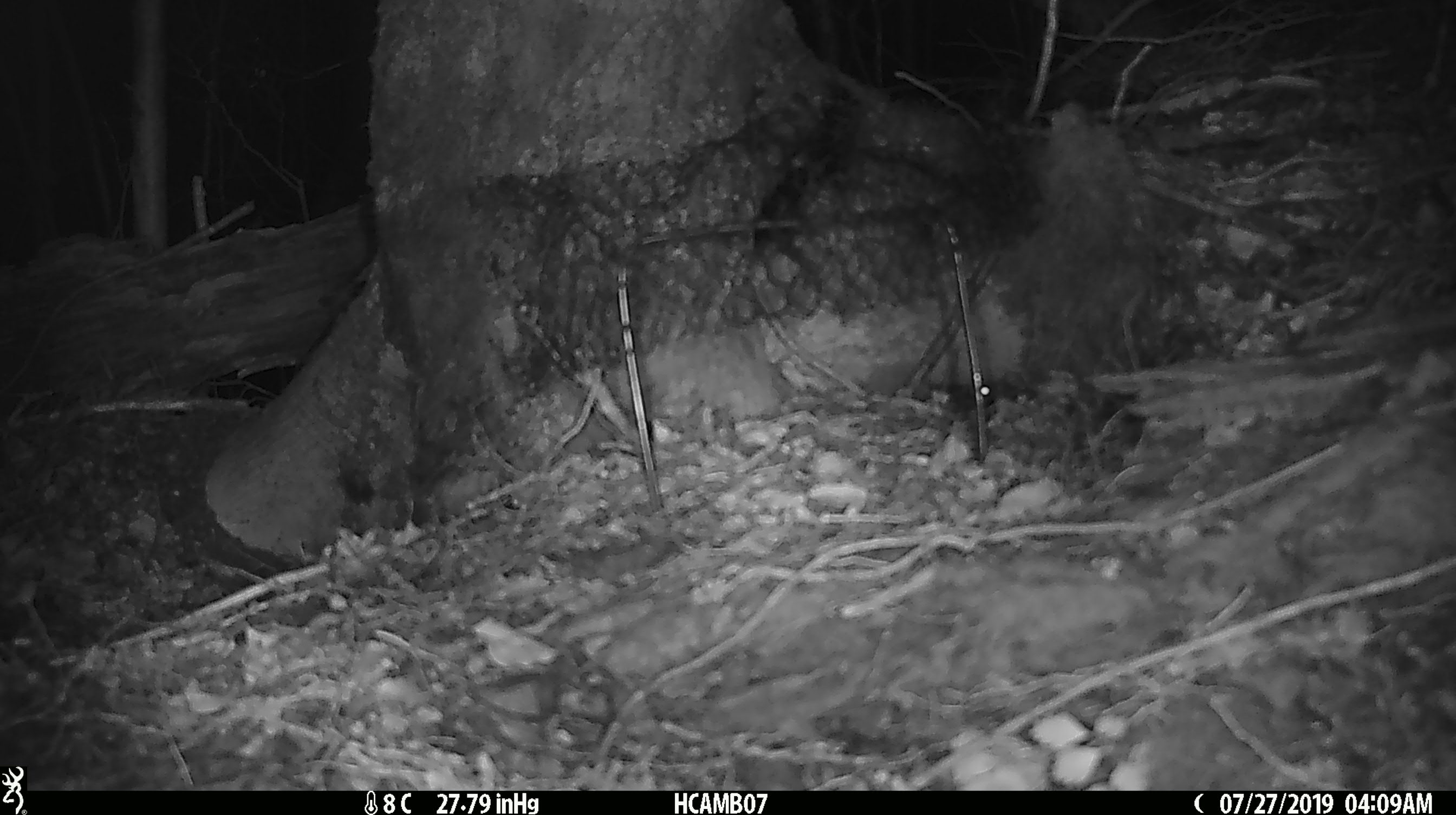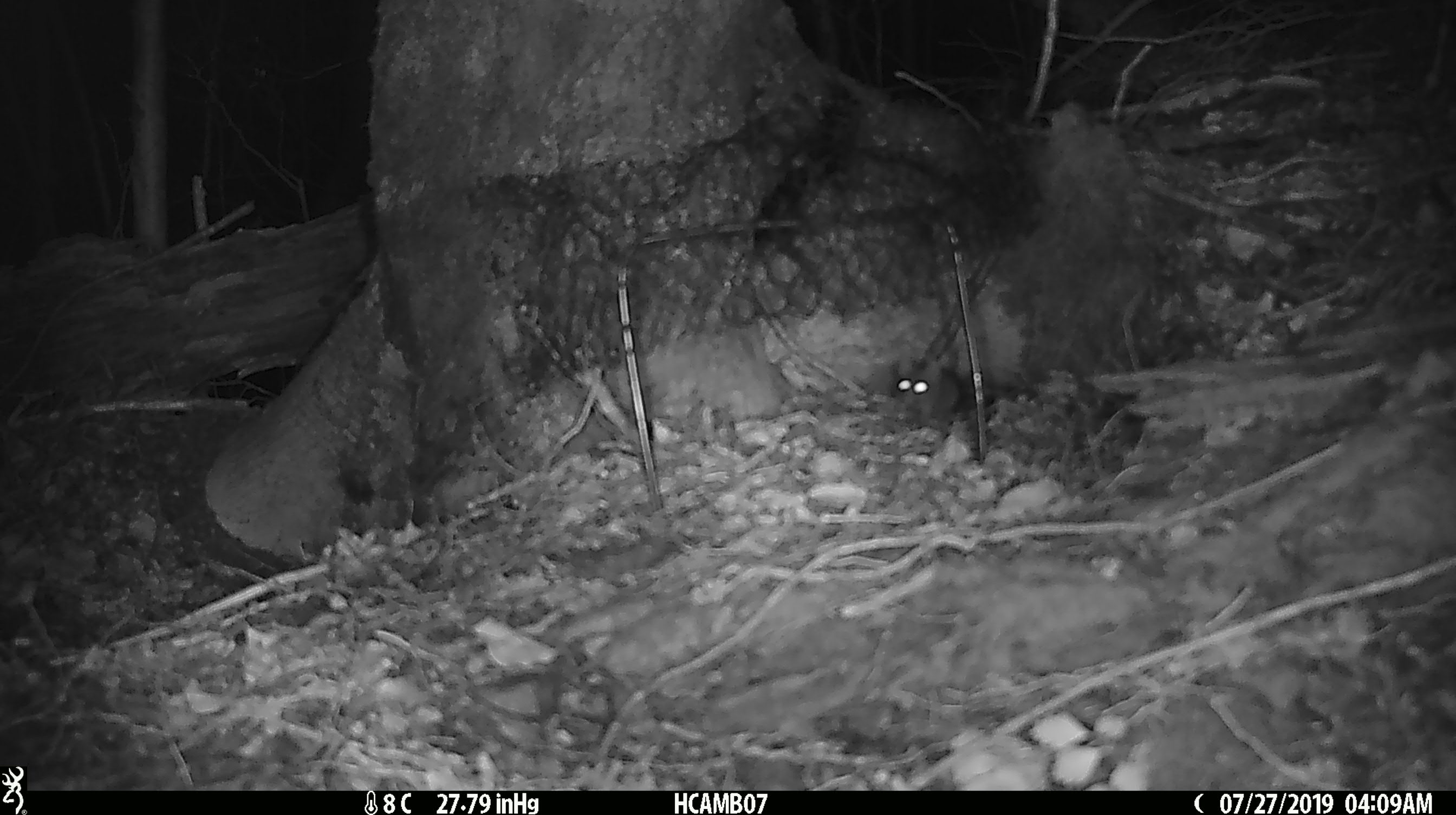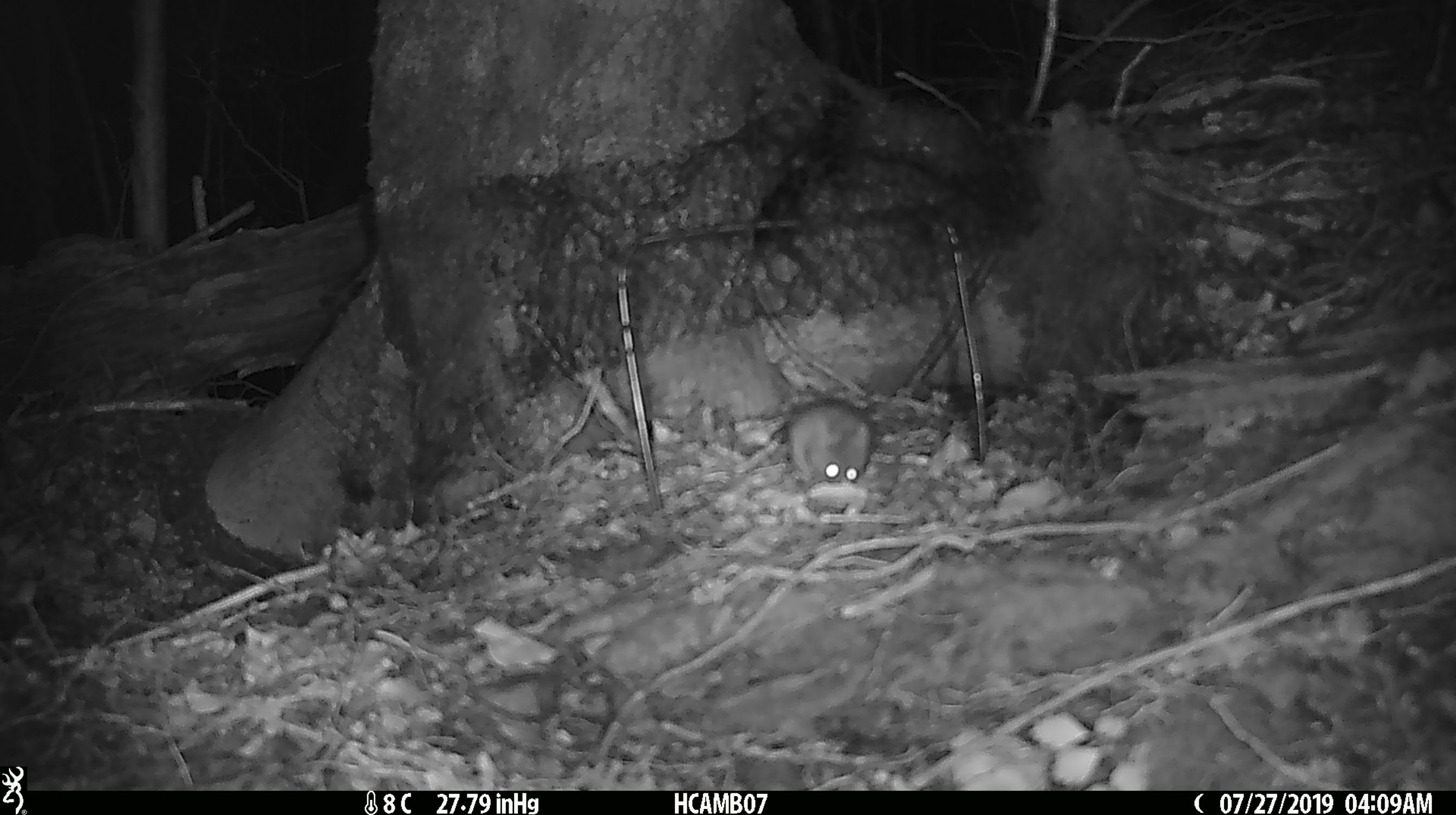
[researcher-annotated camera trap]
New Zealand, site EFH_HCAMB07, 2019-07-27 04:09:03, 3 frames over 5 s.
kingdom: Animalia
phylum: Chordata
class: Mammalia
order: Rodentia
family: Muridae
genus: Mus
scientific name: Mus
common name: mouse